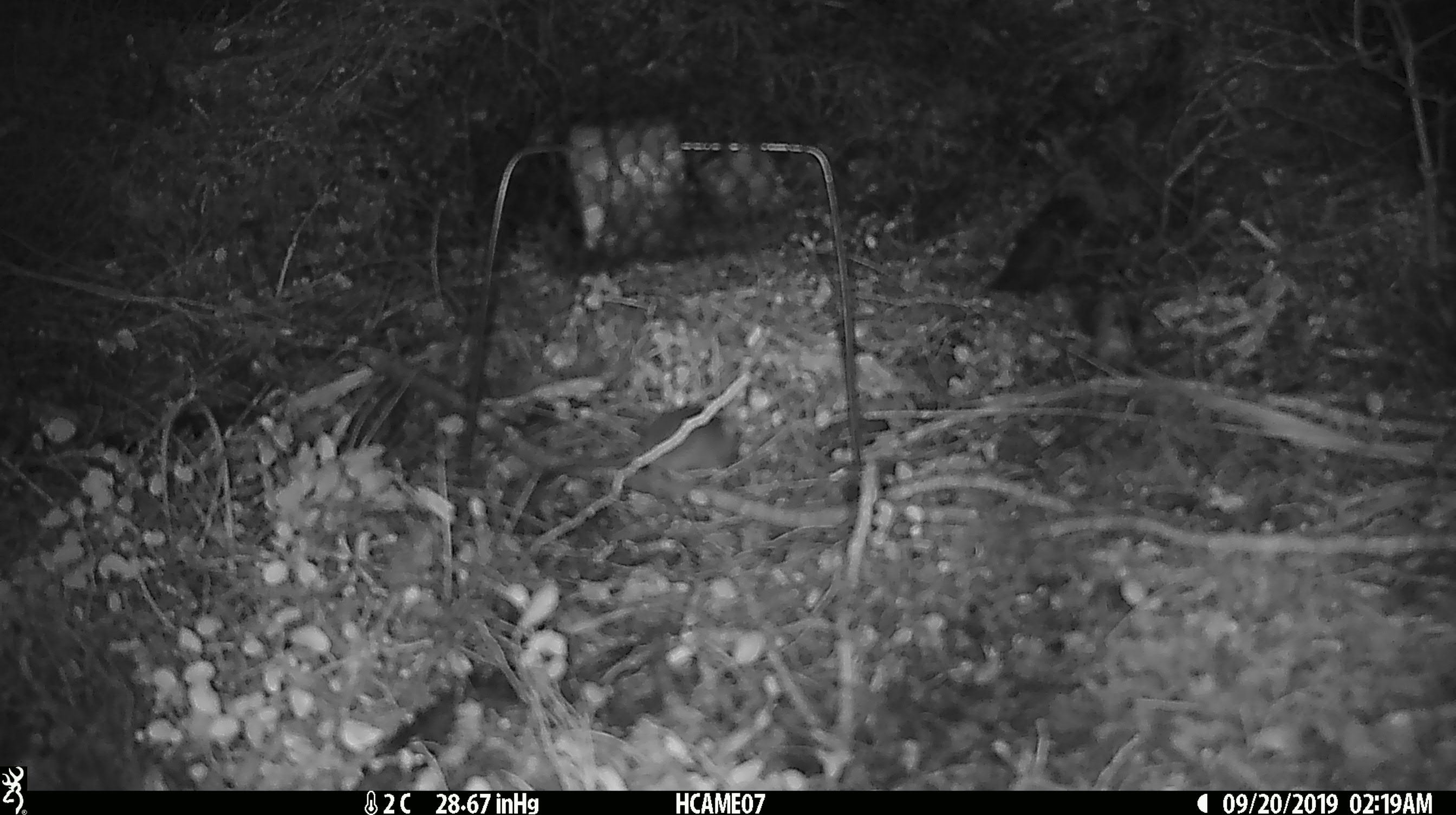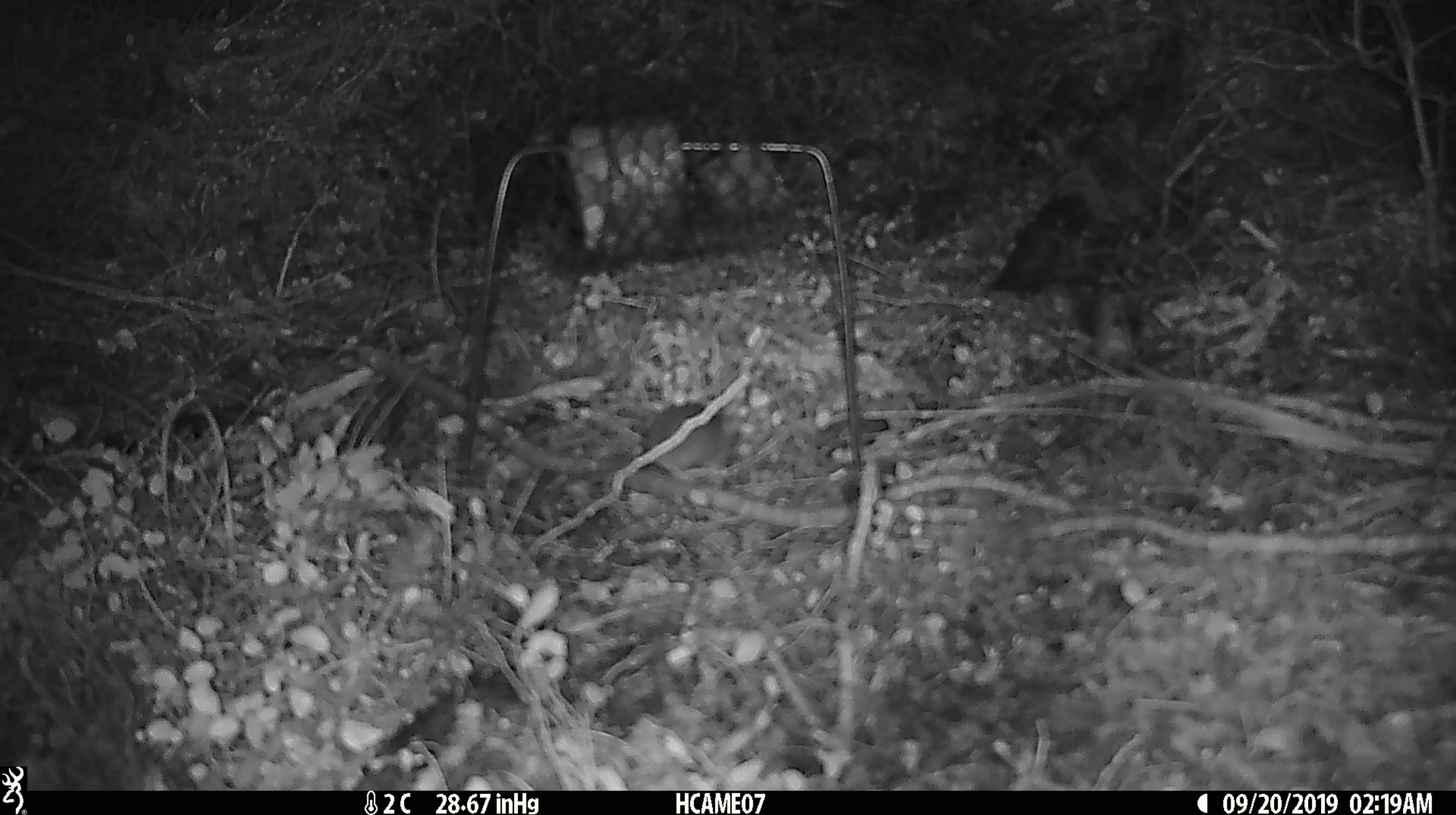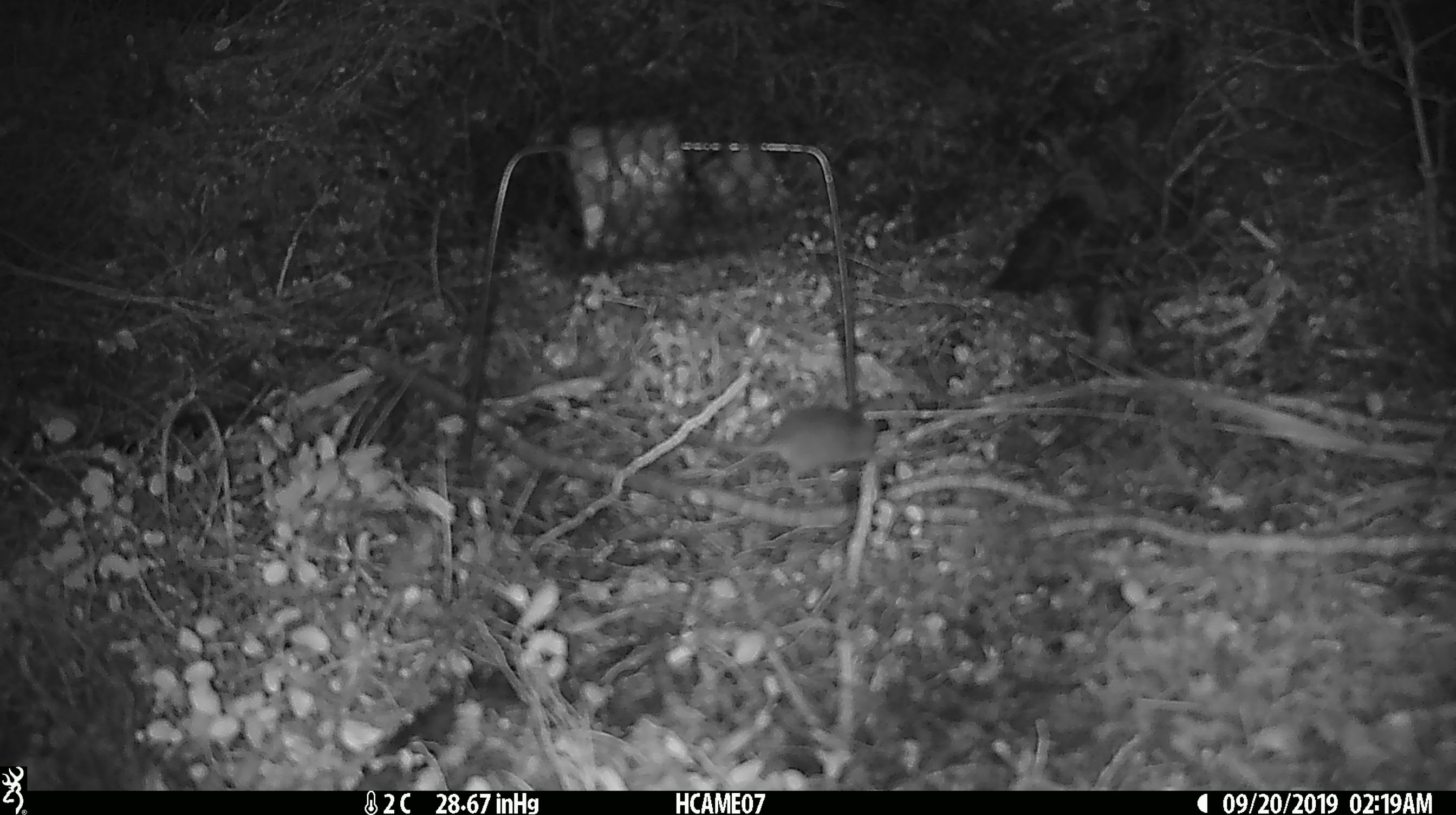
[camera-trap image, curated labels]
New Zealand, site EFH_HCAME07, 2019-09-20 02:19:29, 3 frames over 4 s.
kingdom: Animalia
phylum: Chordata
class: Mammalia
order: Rodentia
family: Muridae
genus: Mus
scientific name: Mus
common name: mouse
Mouse (Mus).